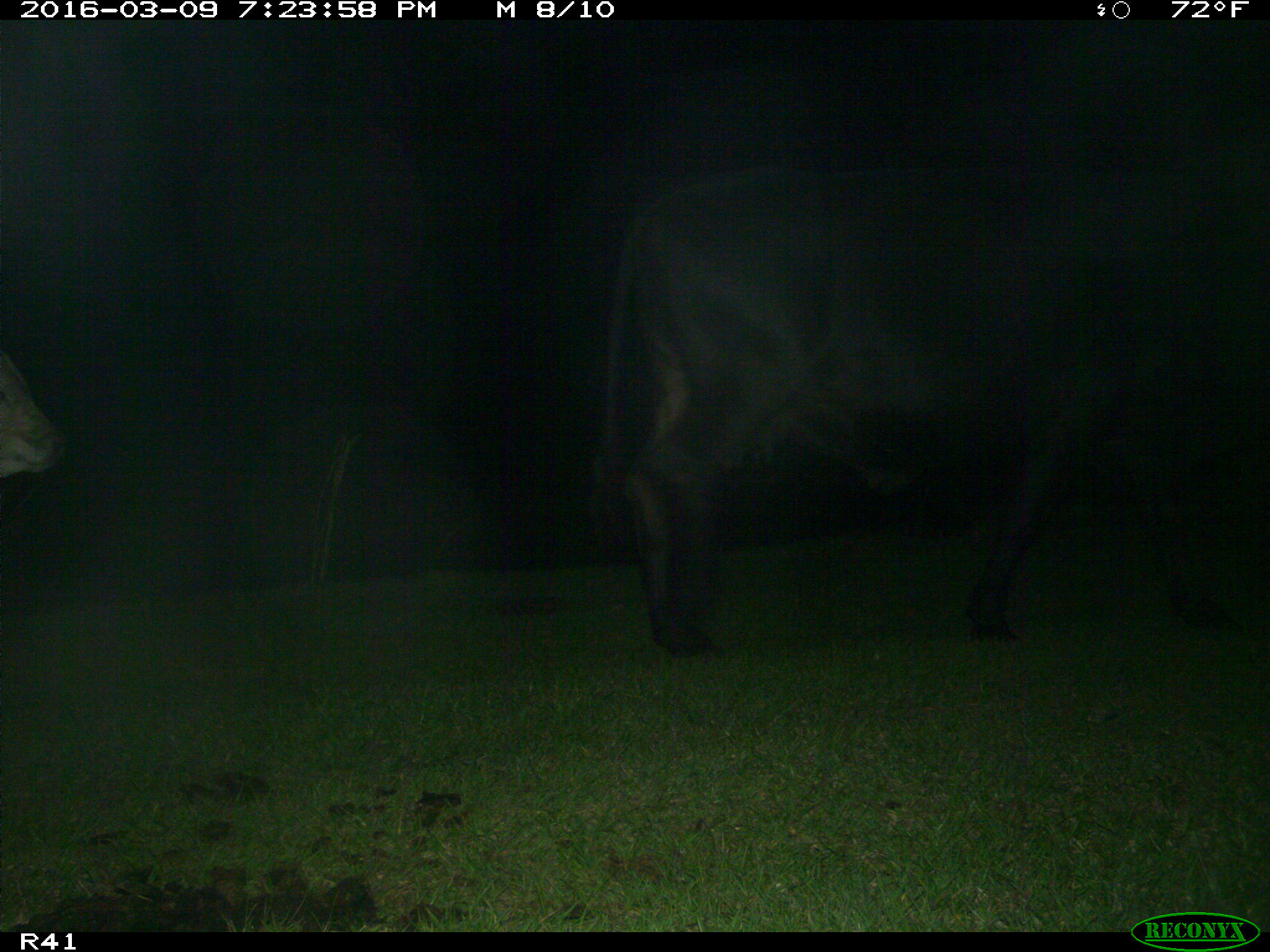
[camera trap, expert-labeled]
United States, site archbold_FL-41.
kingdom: Animalia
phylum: Chordata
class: Mammalia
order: Artiodactyla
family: Bovidae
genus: Bos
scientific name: Bos taurus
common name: domestic cow